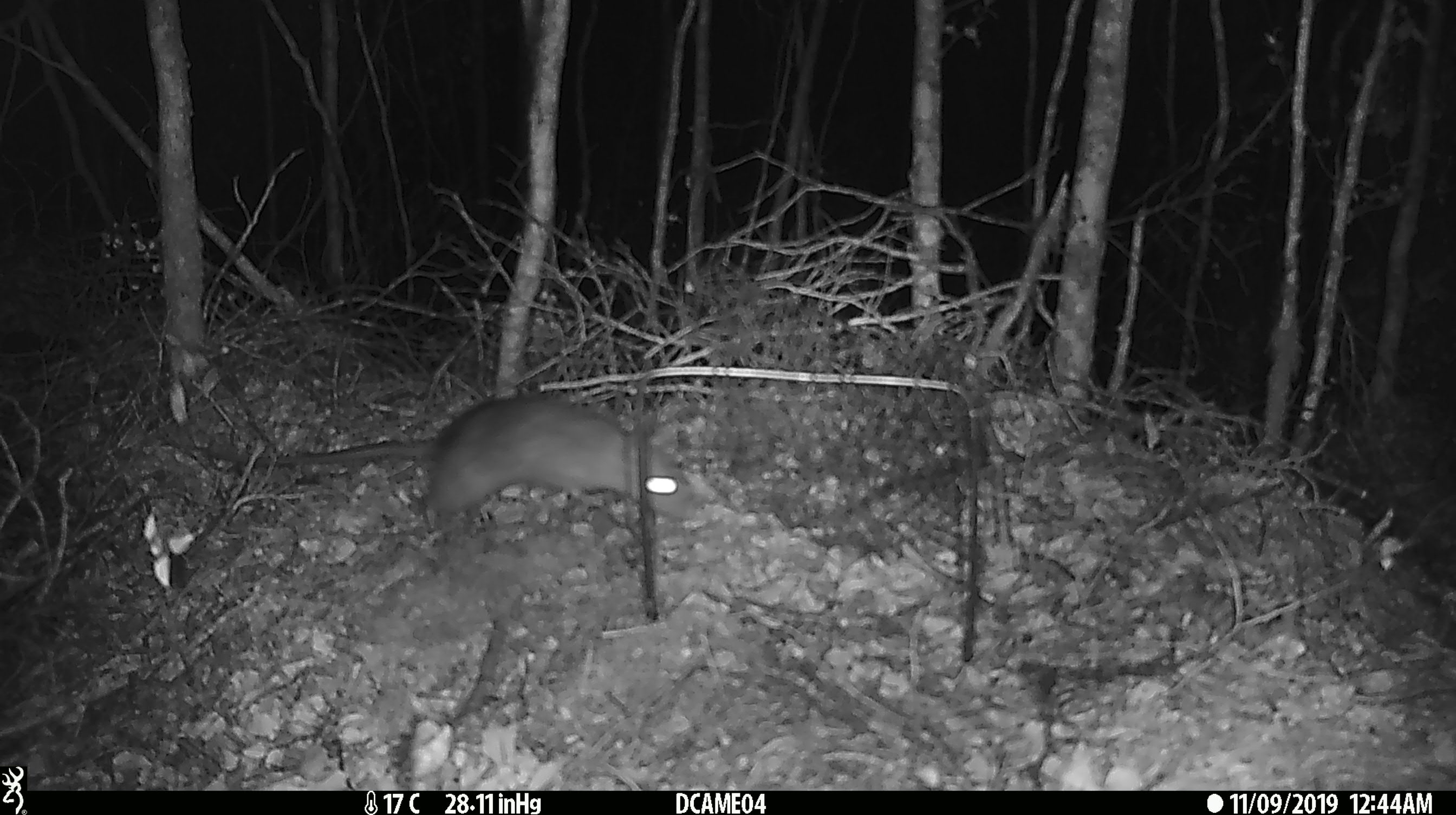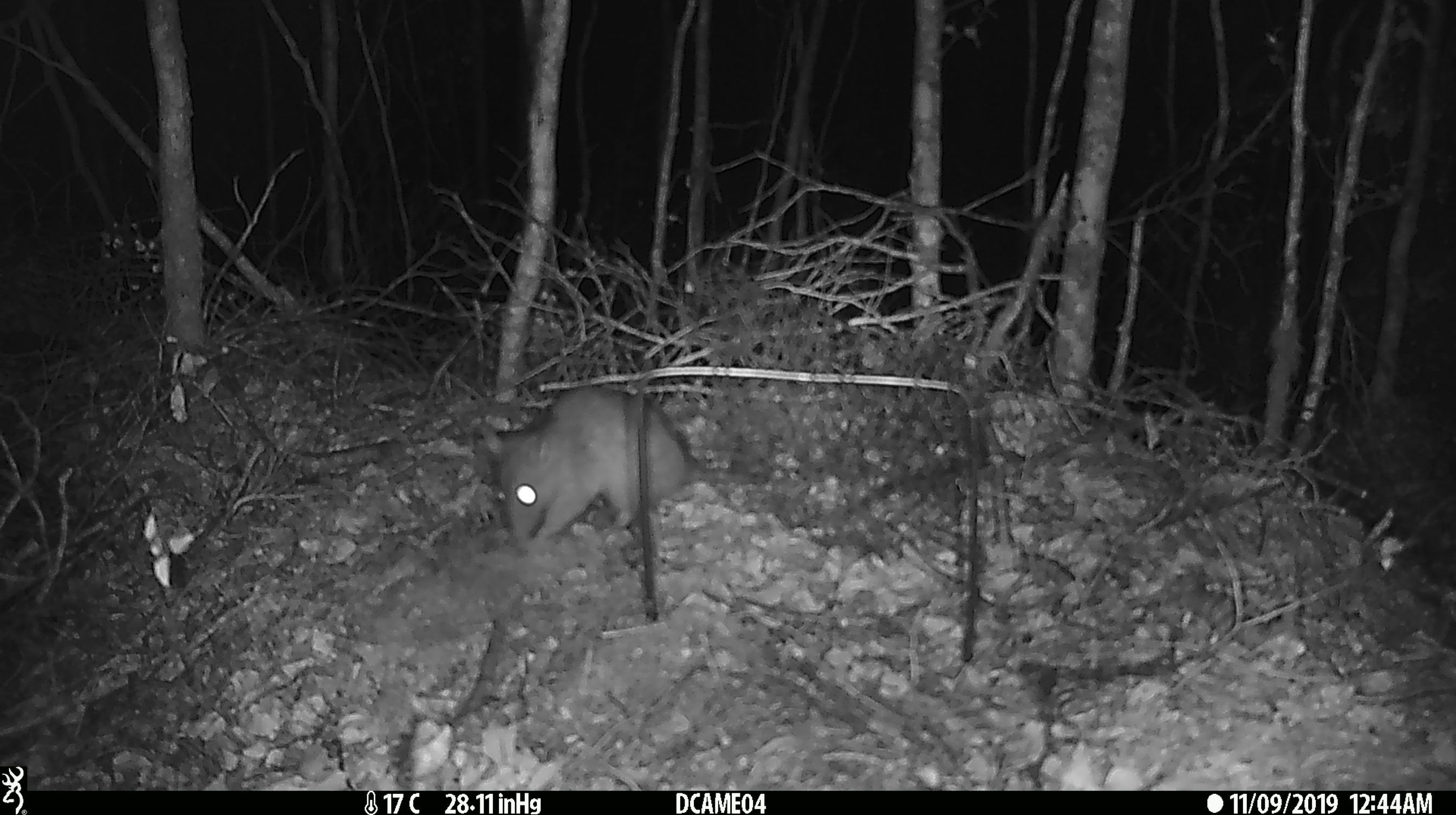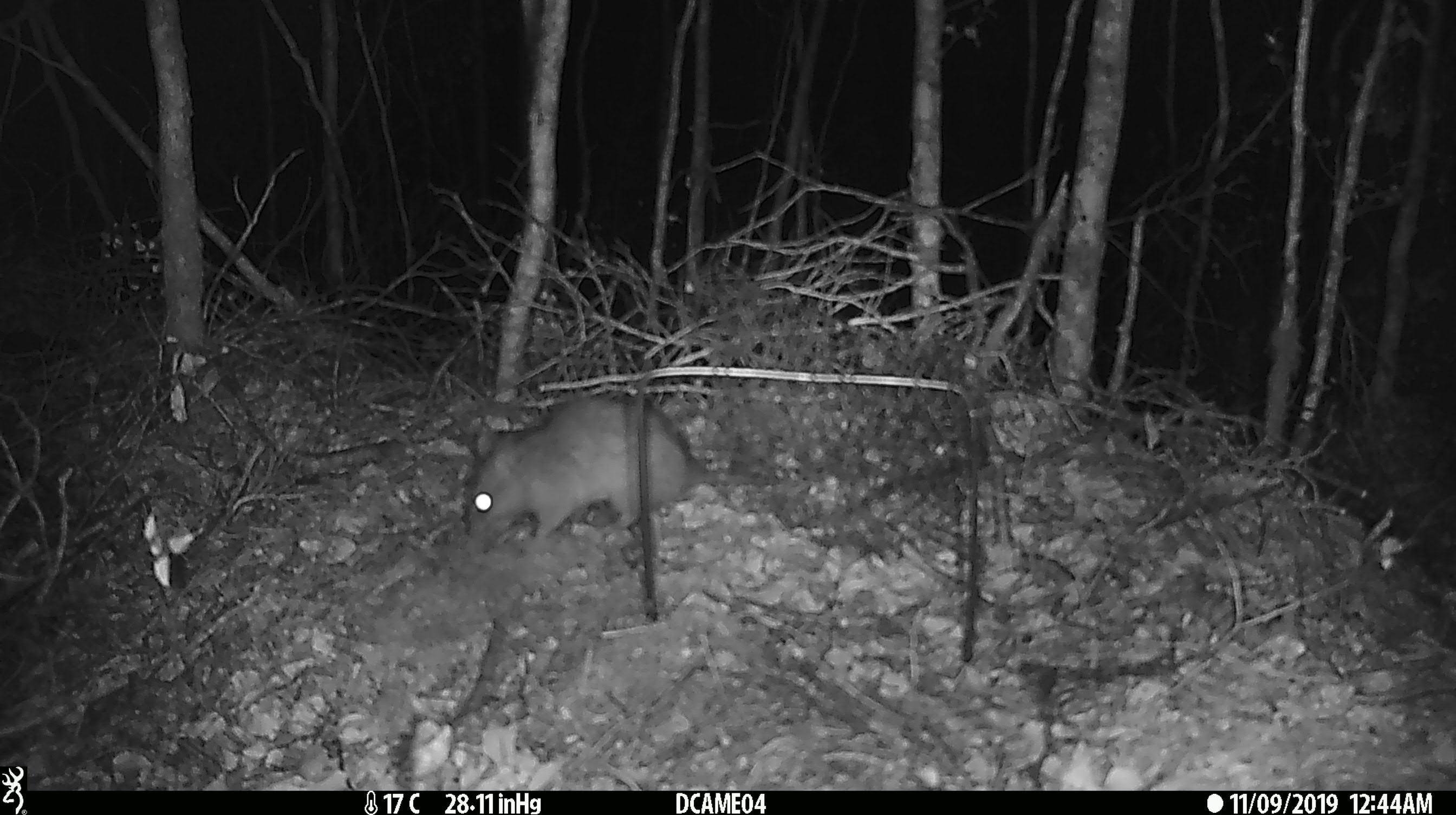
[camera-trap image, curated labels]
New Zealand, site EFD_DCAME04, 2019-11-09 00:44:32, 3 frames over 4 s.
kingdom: Animalia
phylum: Chordata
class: Mammalia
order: Rodentia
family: Muridae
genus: Rattus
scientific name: Rattus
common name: rat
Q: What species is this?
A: Rat (Rattus).